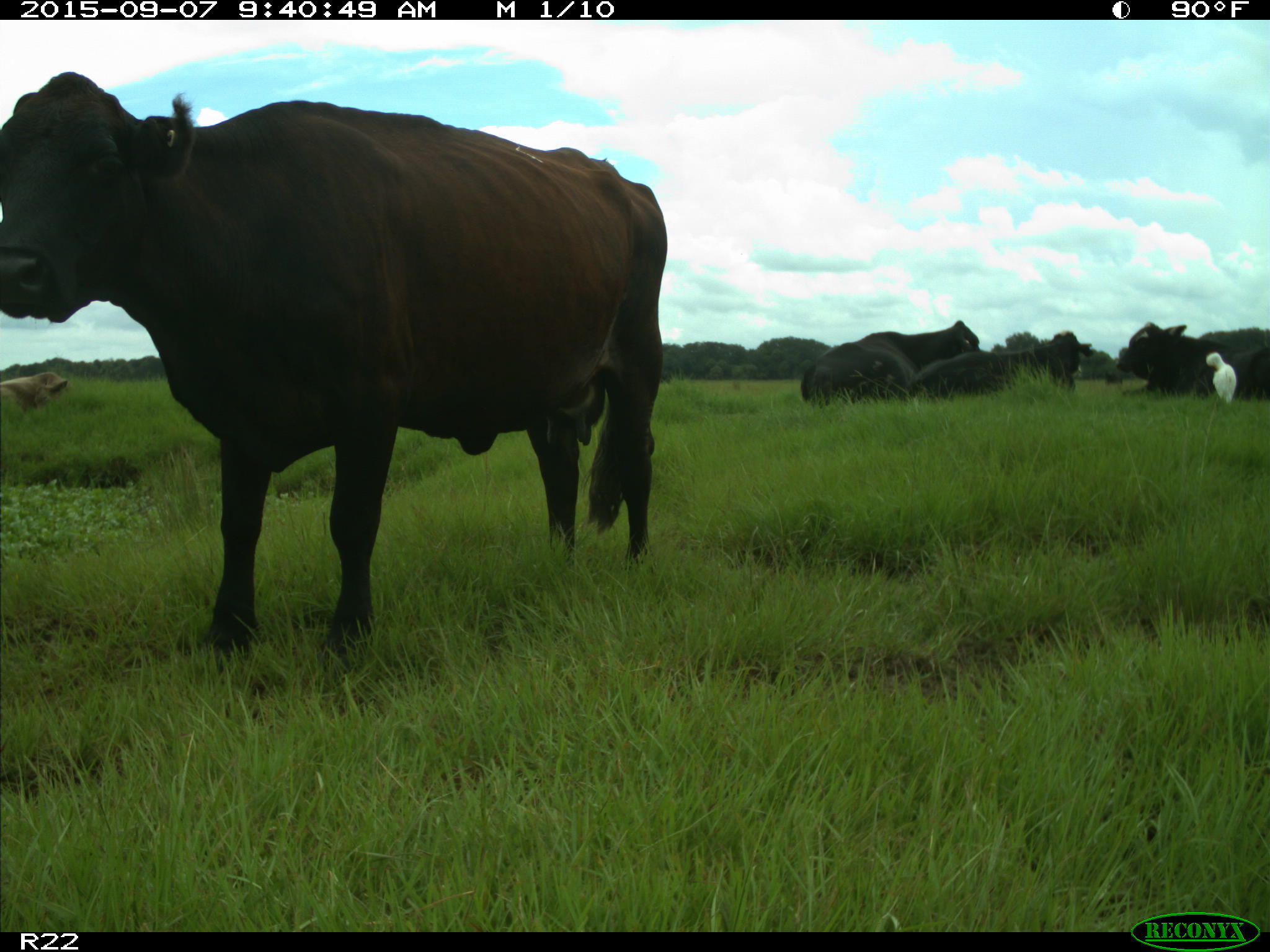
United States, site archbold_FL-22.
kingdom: Animalia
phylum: Chordata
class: Mammalia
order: Artiodactyla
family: Bovidae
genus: Bos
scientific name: Bos taurus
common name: domestic cow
Bos taurus (domestic cow).